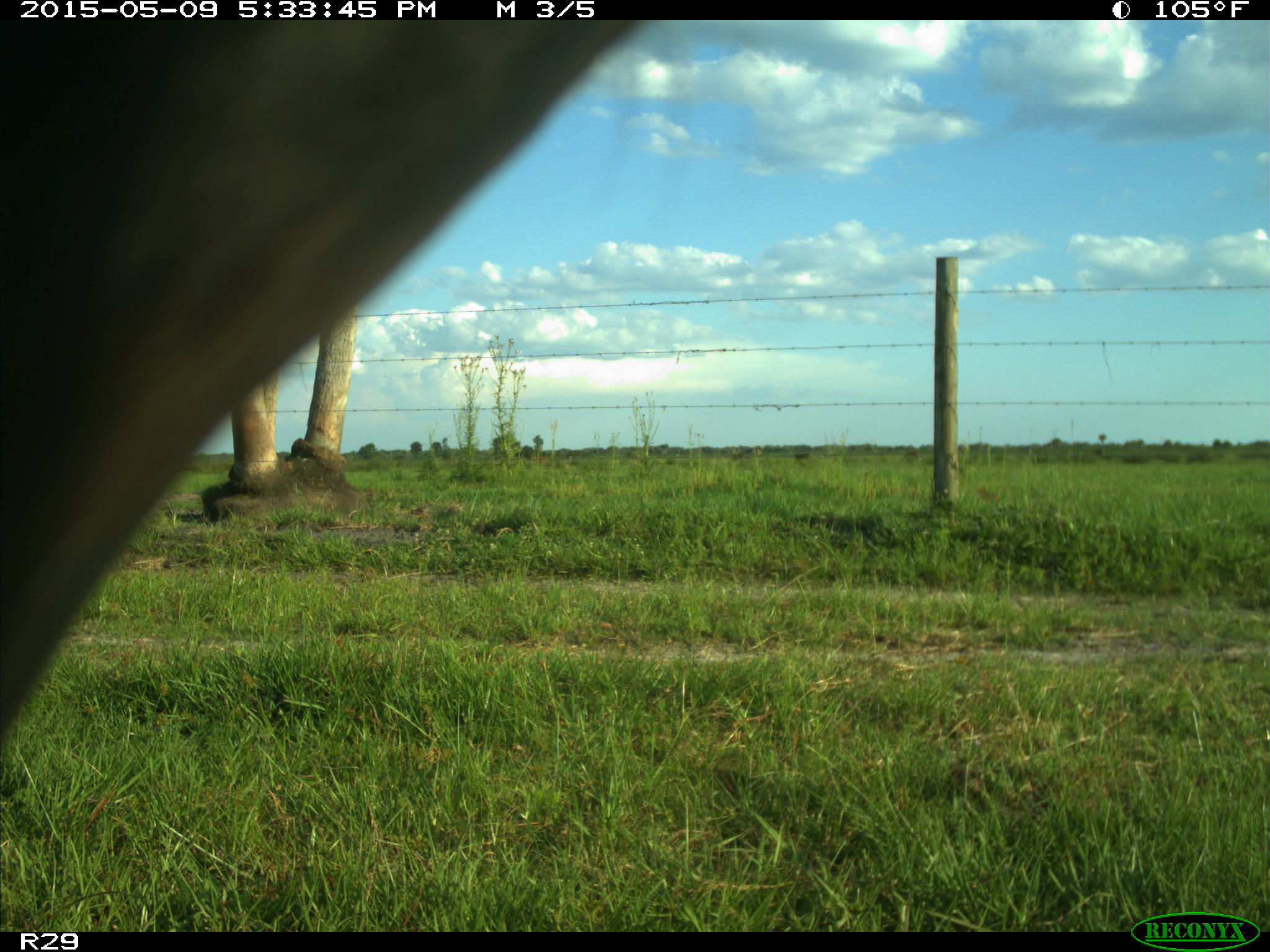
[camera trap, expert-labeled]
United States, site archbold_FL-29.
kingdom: Animalia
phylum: Chordata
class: Mammalia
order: Artiodactyla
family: Bovidae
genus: Bos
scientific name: Bos taurus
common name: domestic cow